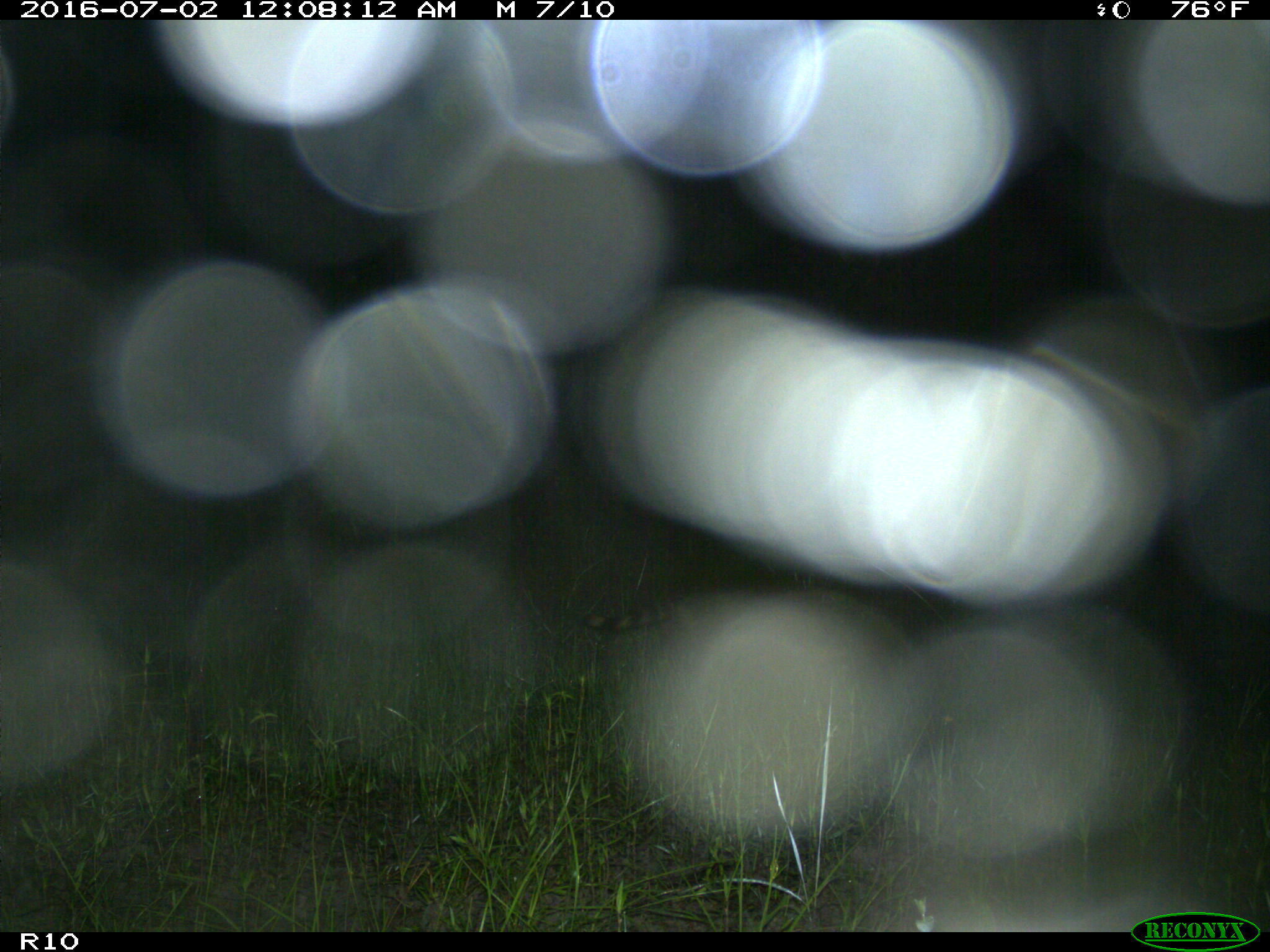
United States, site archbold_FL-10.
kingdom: Animalia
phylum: Chordata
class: Mammalia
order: Carnivora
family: Procyonidae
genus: Procyon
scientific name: Procyon lotor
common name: common raccoon